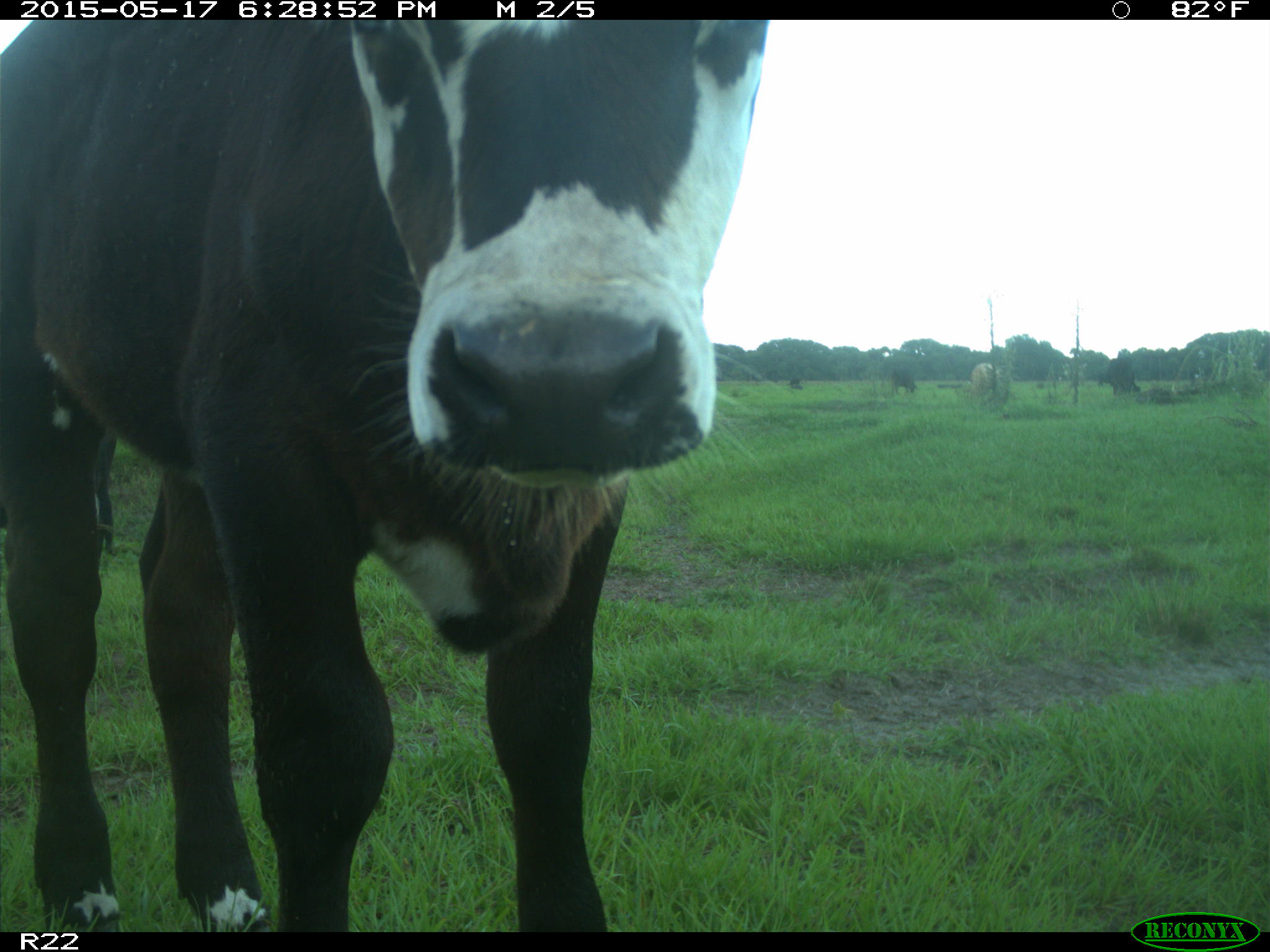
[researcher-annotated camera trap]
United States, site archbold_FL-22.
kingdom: Animalia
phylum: Chordata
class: Mammalia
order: Artiodactyla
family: Bovidae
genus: Bos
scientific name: Bos taurus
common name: domestic cow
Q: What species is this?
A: Bos taurus (domestic cow).